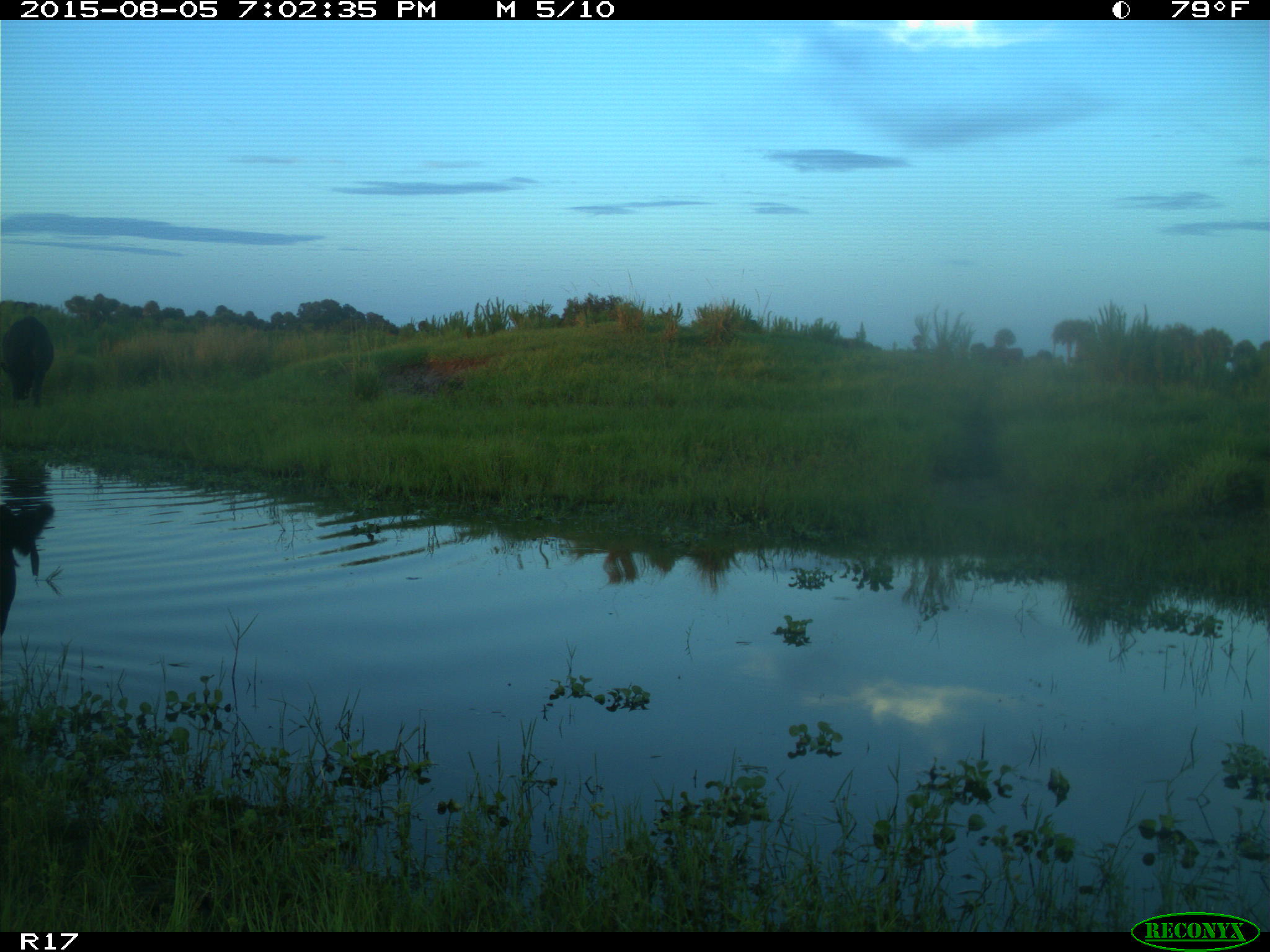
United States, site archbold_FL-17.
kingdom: Animalia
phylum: Chordata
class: Mammalia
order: Artiodactyla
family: Bovidae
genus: Bos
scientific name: Bos taurus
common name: domestic cow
Bos taurus (domestic cow).